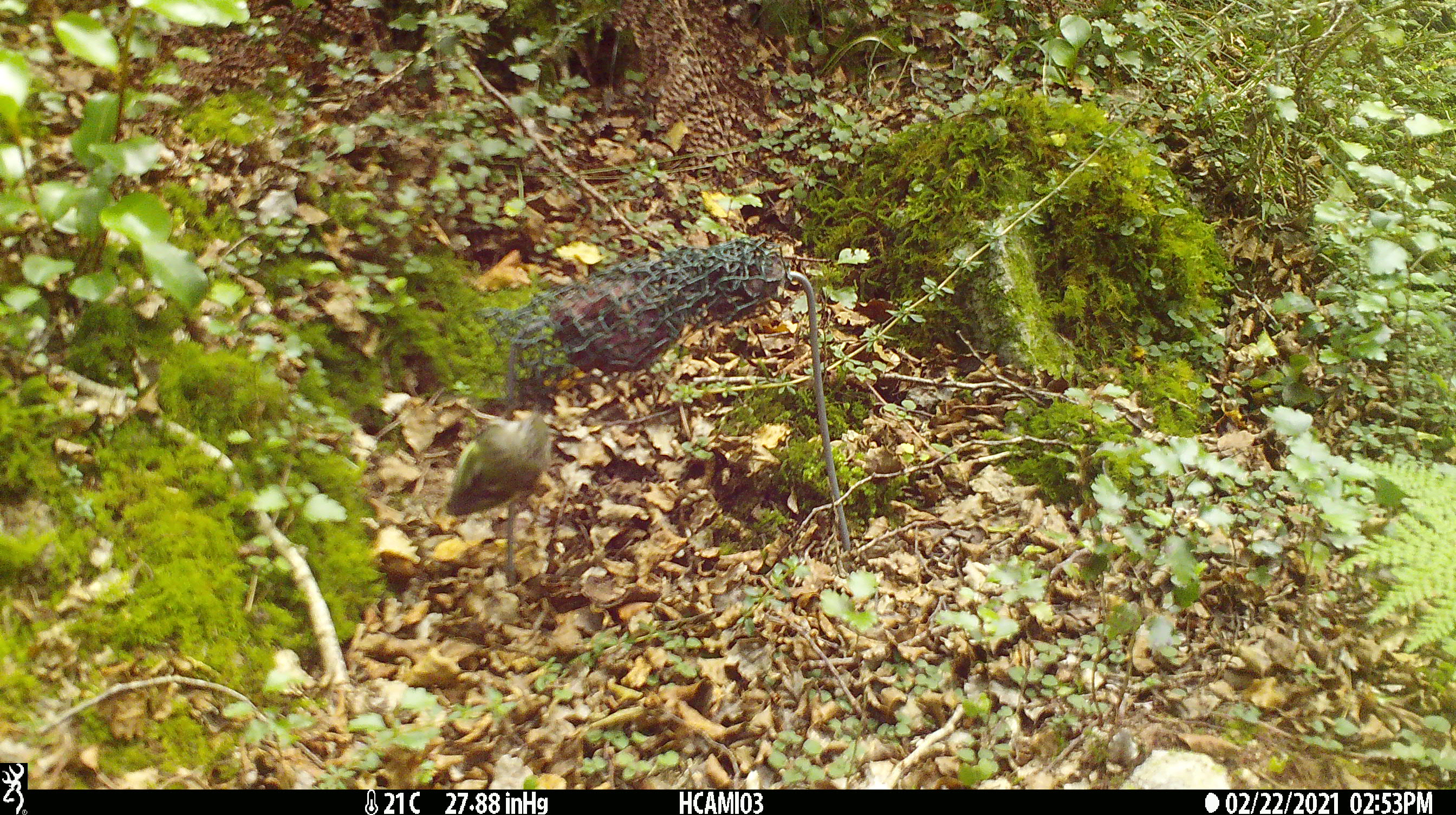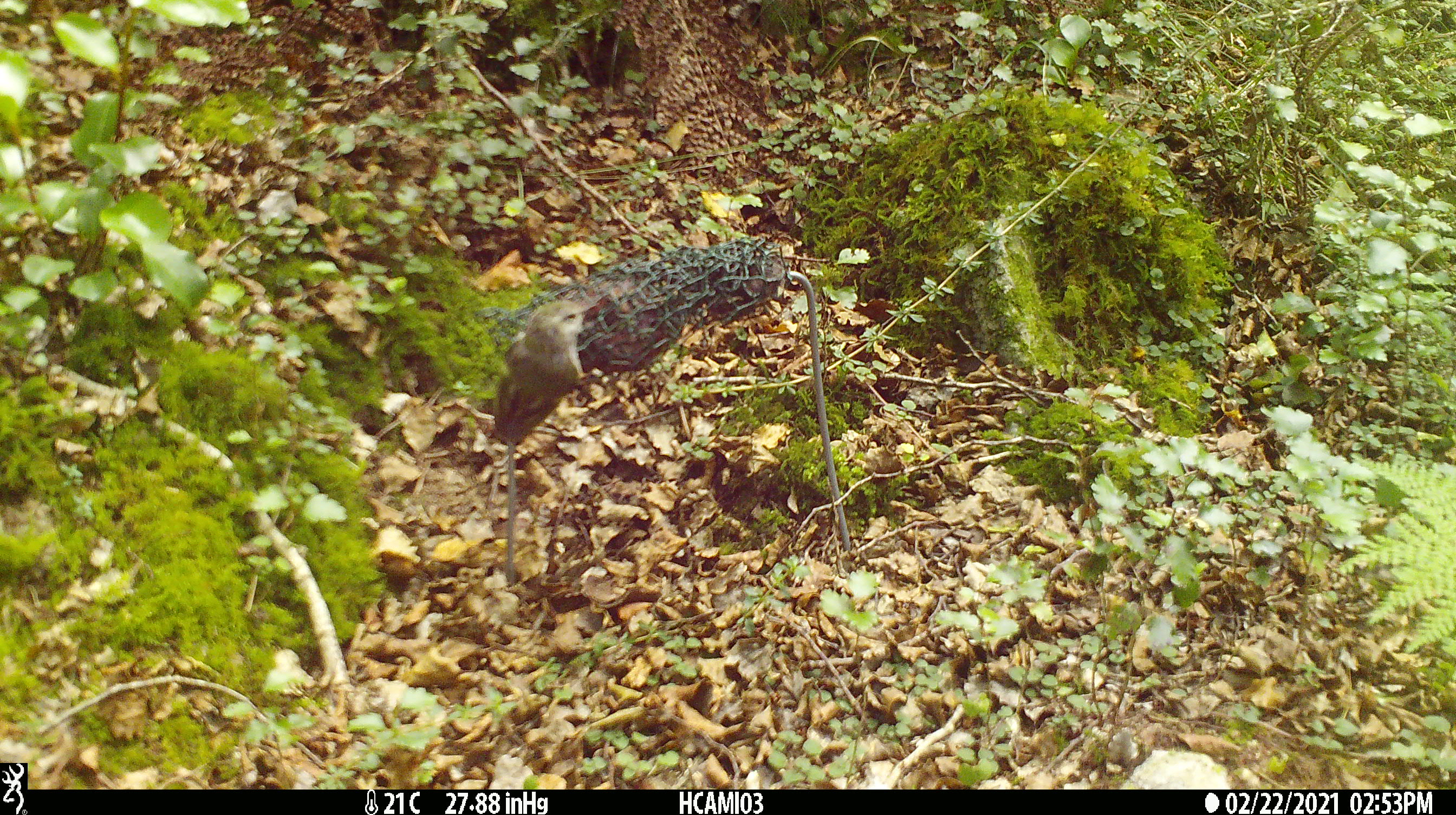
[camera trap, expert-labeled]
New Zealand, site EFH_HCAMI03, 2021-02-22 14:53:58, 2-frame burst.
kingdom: Animalia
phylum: Chordata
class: Aves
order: Passeriformes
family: Acanthisittidae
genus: Acanthisitta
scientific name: Acanthisitta chloris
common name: rifleman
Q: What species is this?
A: Rifleman (Acanthisitta chloris).